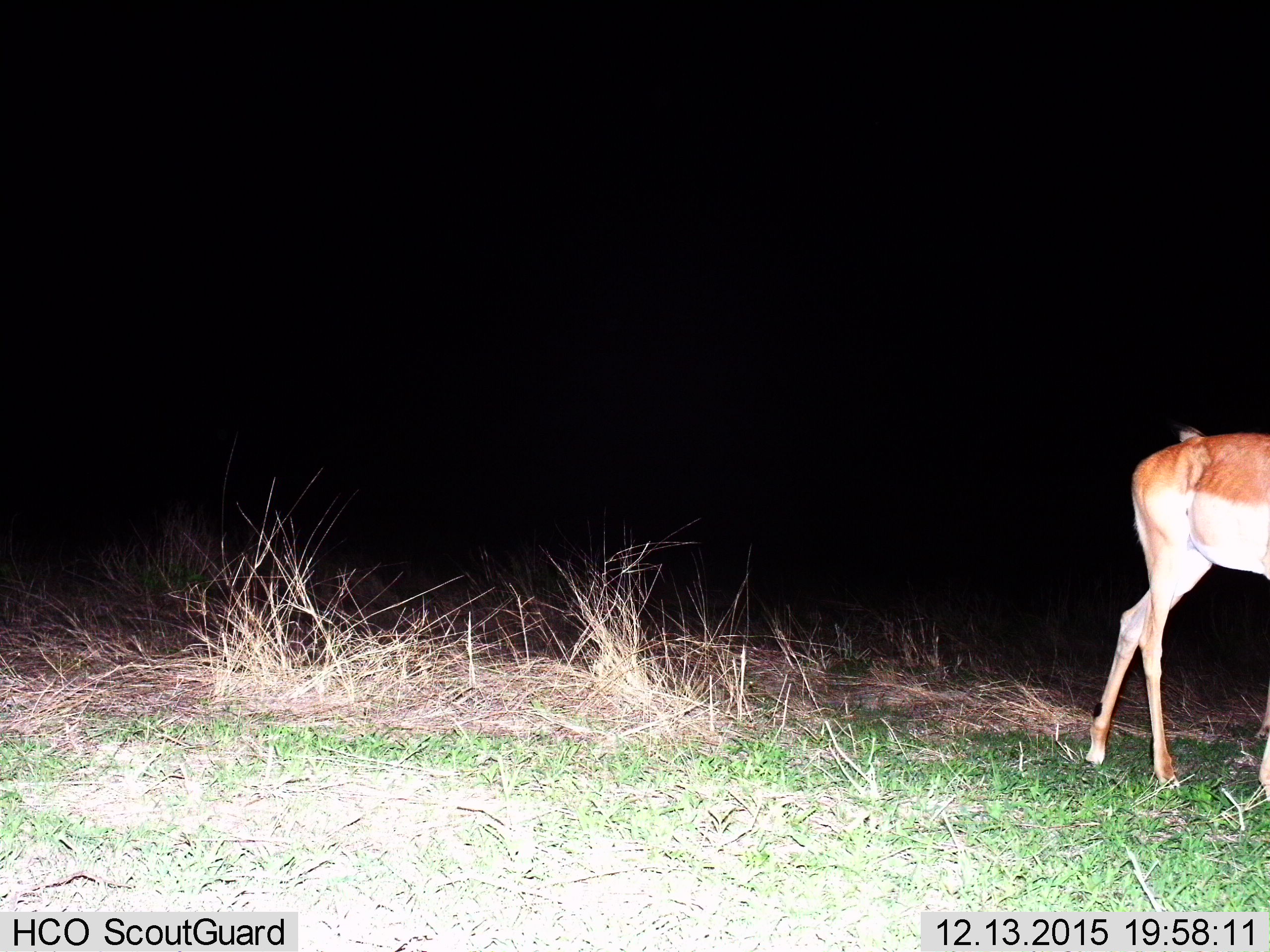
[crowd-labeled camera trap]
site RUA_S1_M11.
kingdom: Animalia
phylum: Chordata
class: Mammalia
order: Artiodactyla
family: Bovidae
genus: Aepyceros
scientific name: Aepyceros melampus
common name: impala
Impala (Aepyceros melampus), count 1. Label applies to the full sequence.